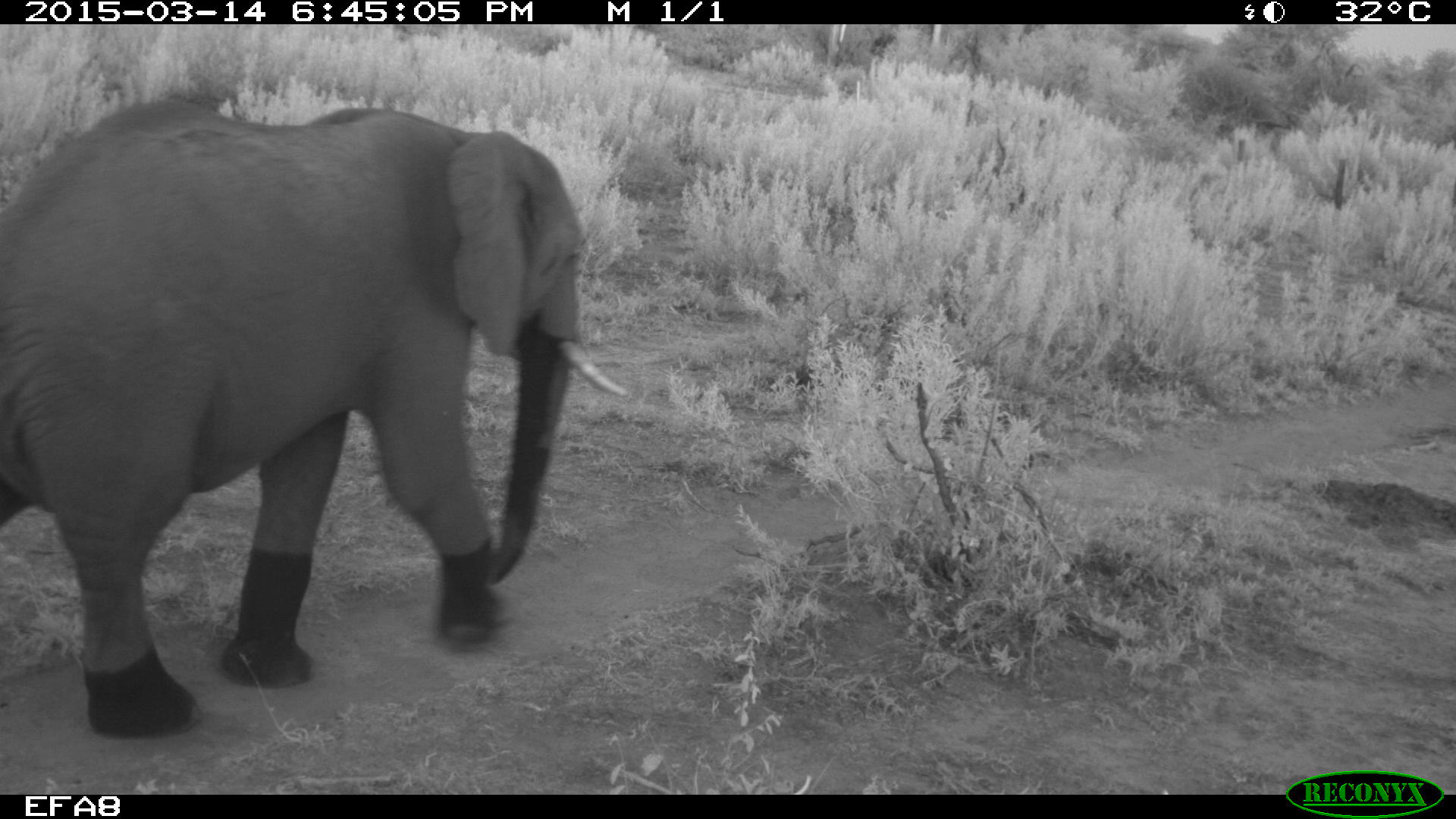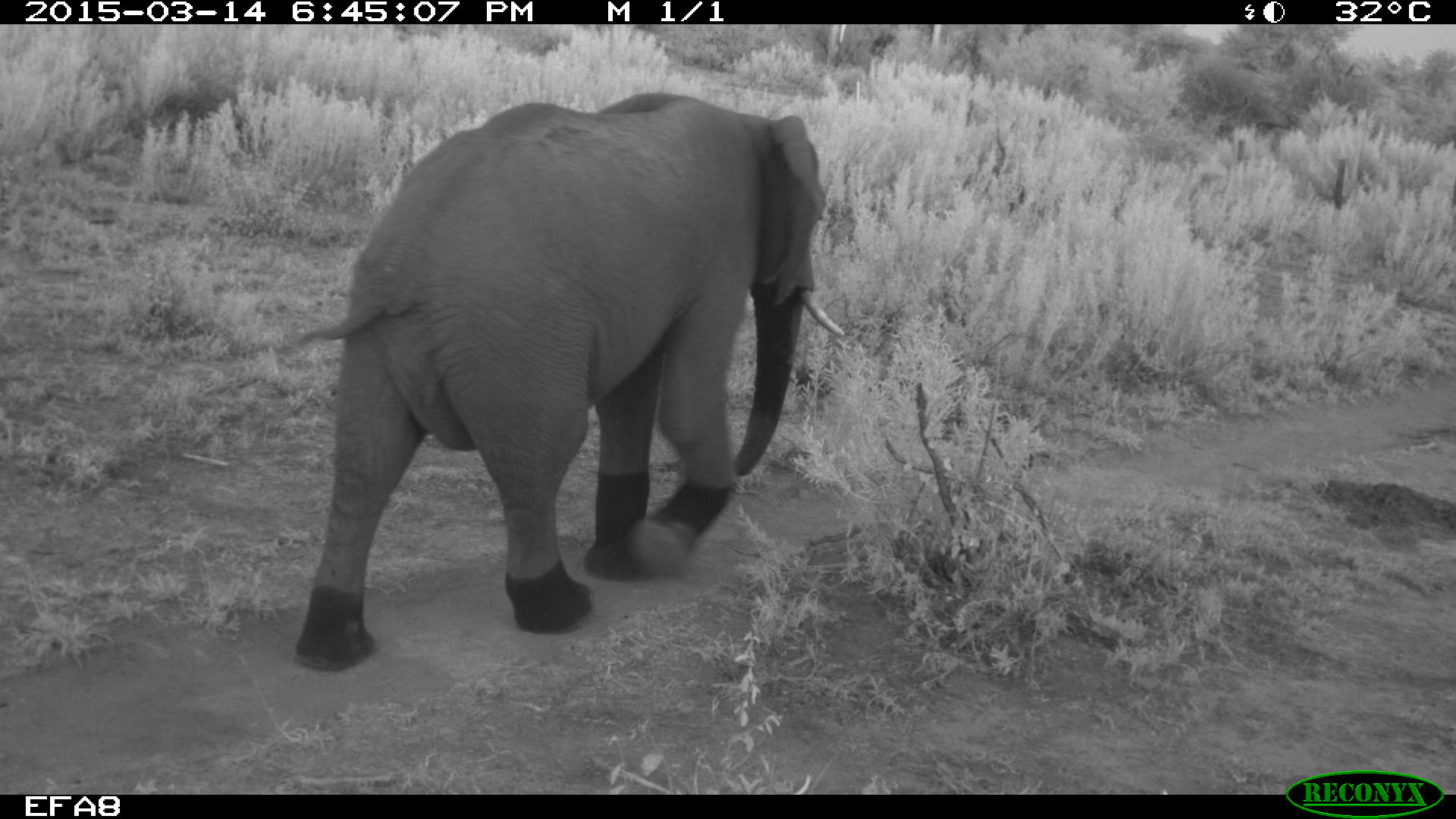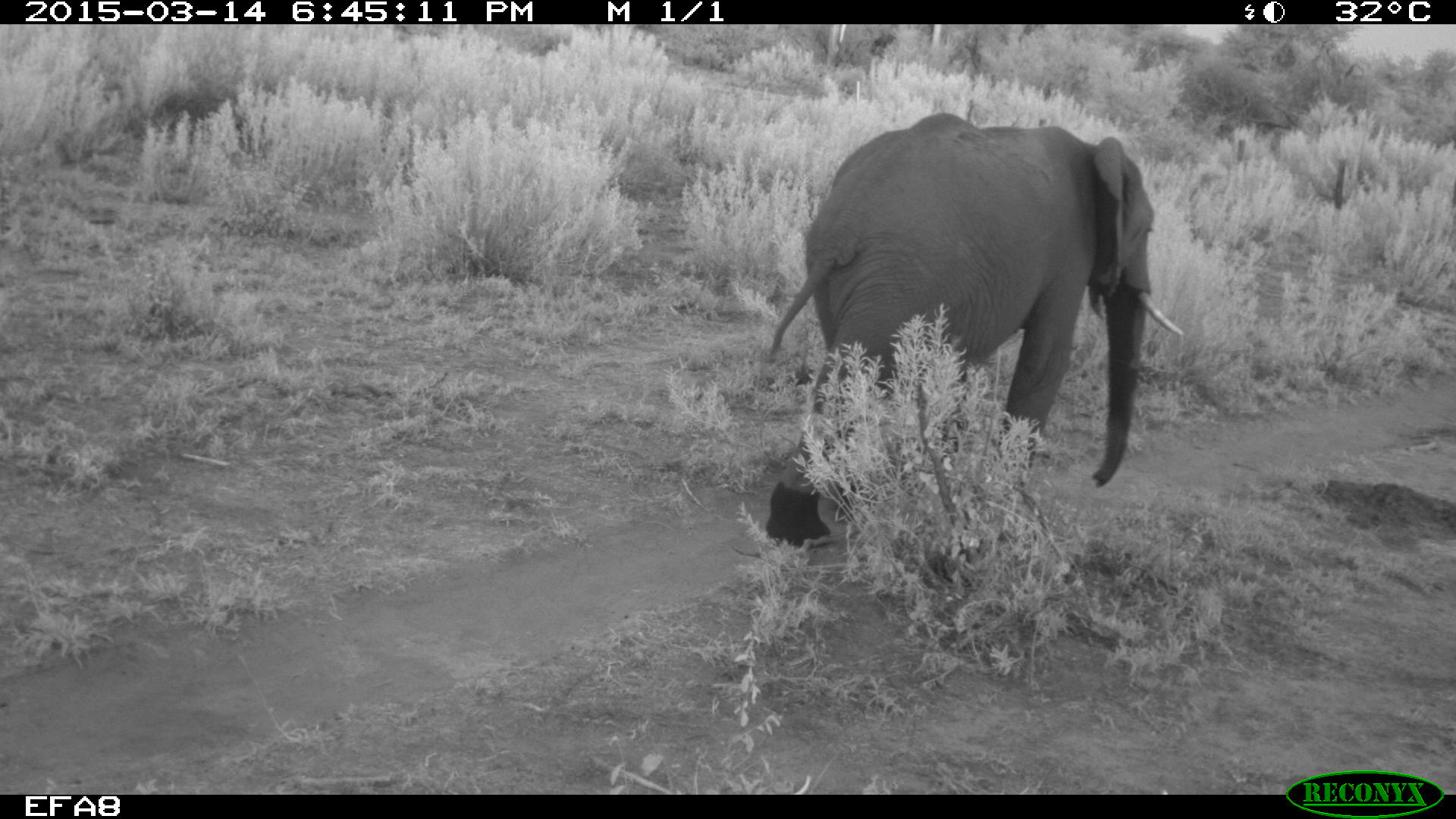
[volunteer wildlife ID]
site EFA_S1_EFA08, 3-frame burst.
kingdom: Animalia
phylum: Chordata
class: Mammalia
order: Proboscidea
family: Elephantidae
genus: Loxodonta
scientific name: Loxodonta africana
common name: african bush elephant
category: elephant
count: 1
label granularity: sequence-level